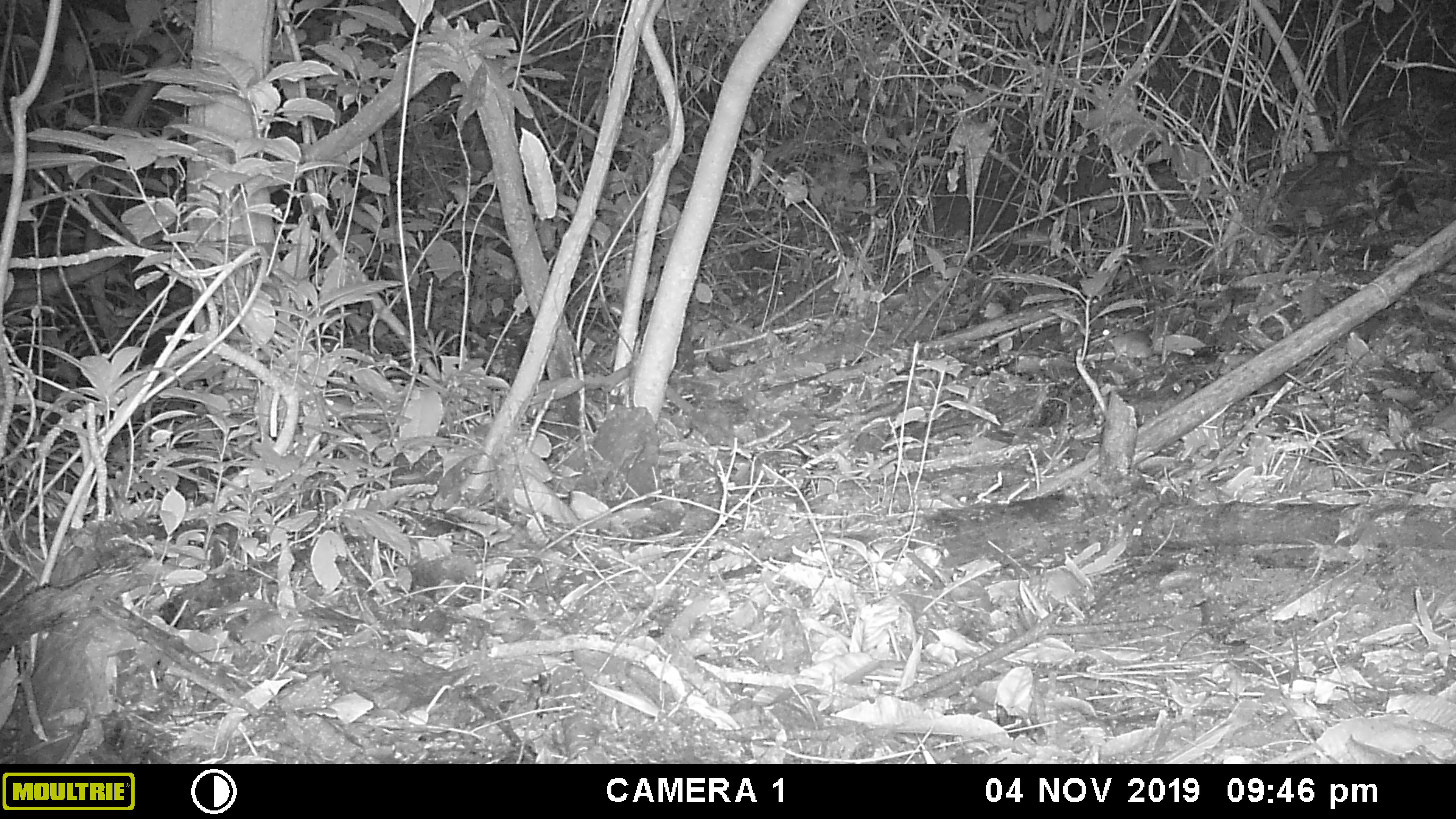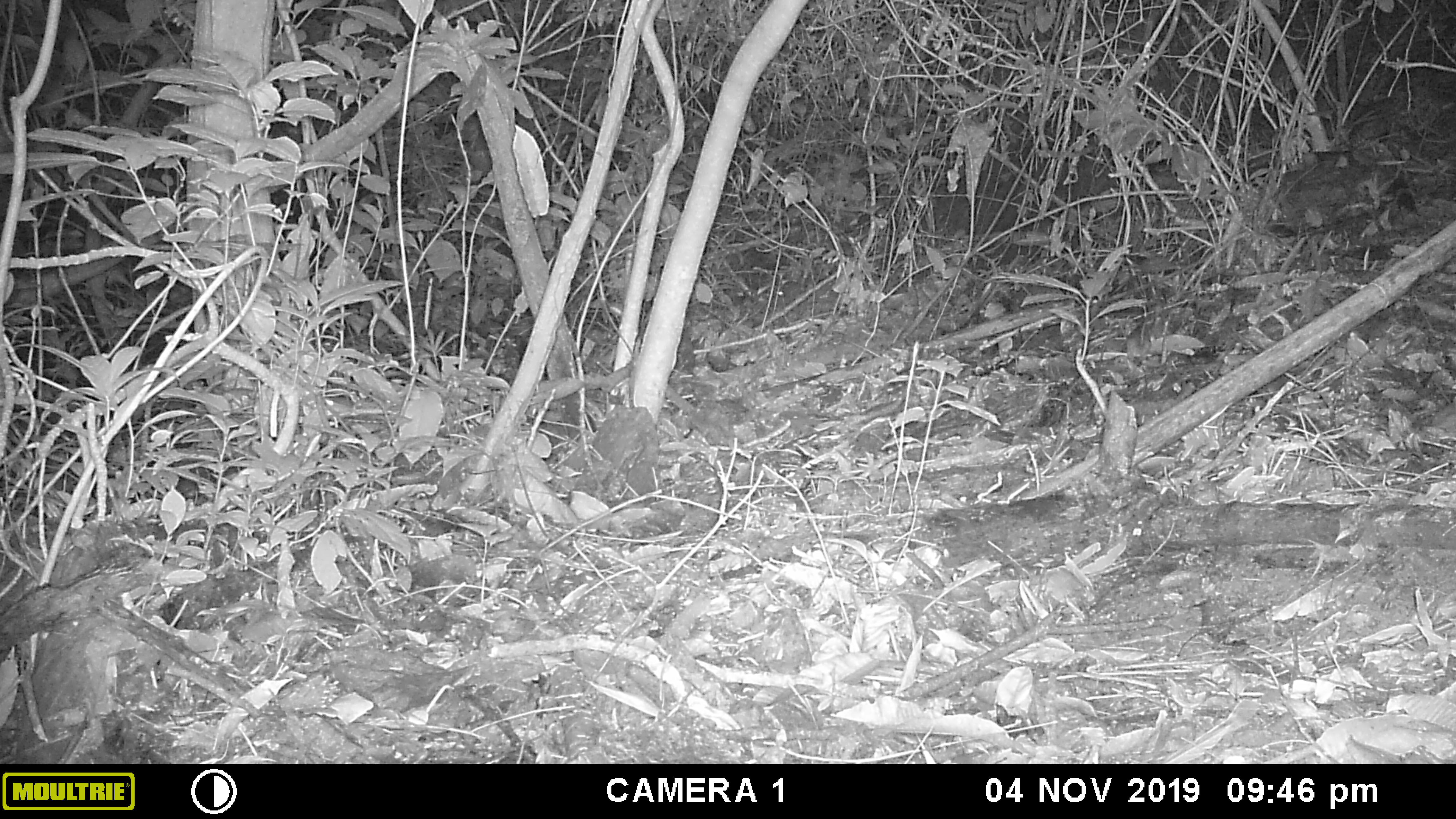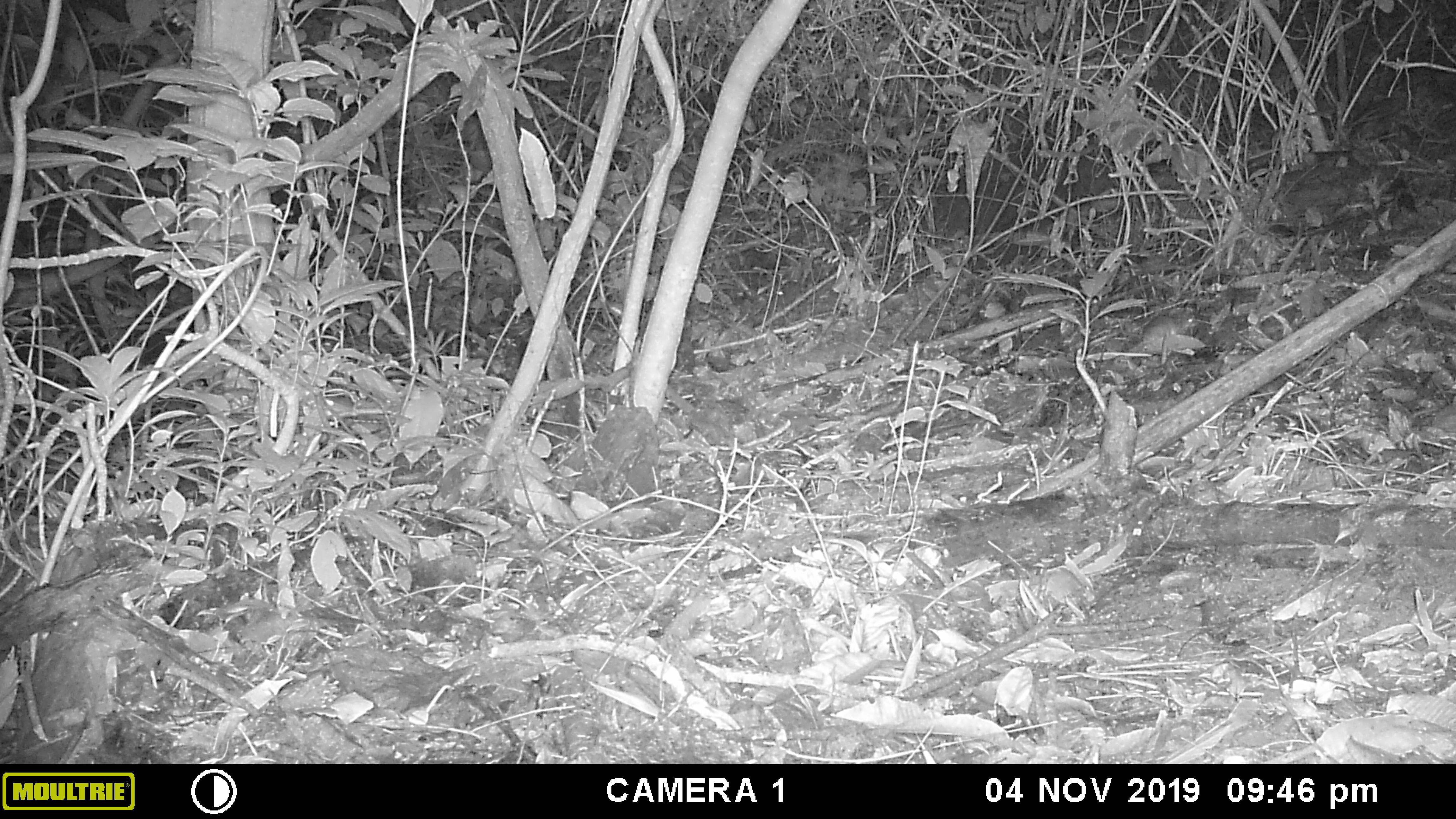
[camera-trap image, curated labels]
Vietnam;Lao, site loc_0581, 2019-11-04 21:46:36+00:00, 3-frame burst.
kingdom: Animalia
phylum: Chordata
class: Mammalia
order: Rodentia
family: Muridae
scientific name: Muridae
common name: old-world mice and rats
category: unidentified murid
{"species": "unidentified murid (old-world mice and rats) (Muridae)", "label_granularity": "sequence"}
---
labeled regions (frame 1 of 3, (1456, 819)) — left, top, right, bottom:
unidentified murid: 1102, 328, 1155, 363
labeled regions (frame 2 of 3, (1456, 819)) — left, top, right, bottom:
unidentified murid: 1126, 306, 1151, 362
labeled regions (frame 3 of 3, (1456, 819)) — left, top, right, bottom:
unidentified murid: 1142, 308, 1198, 354